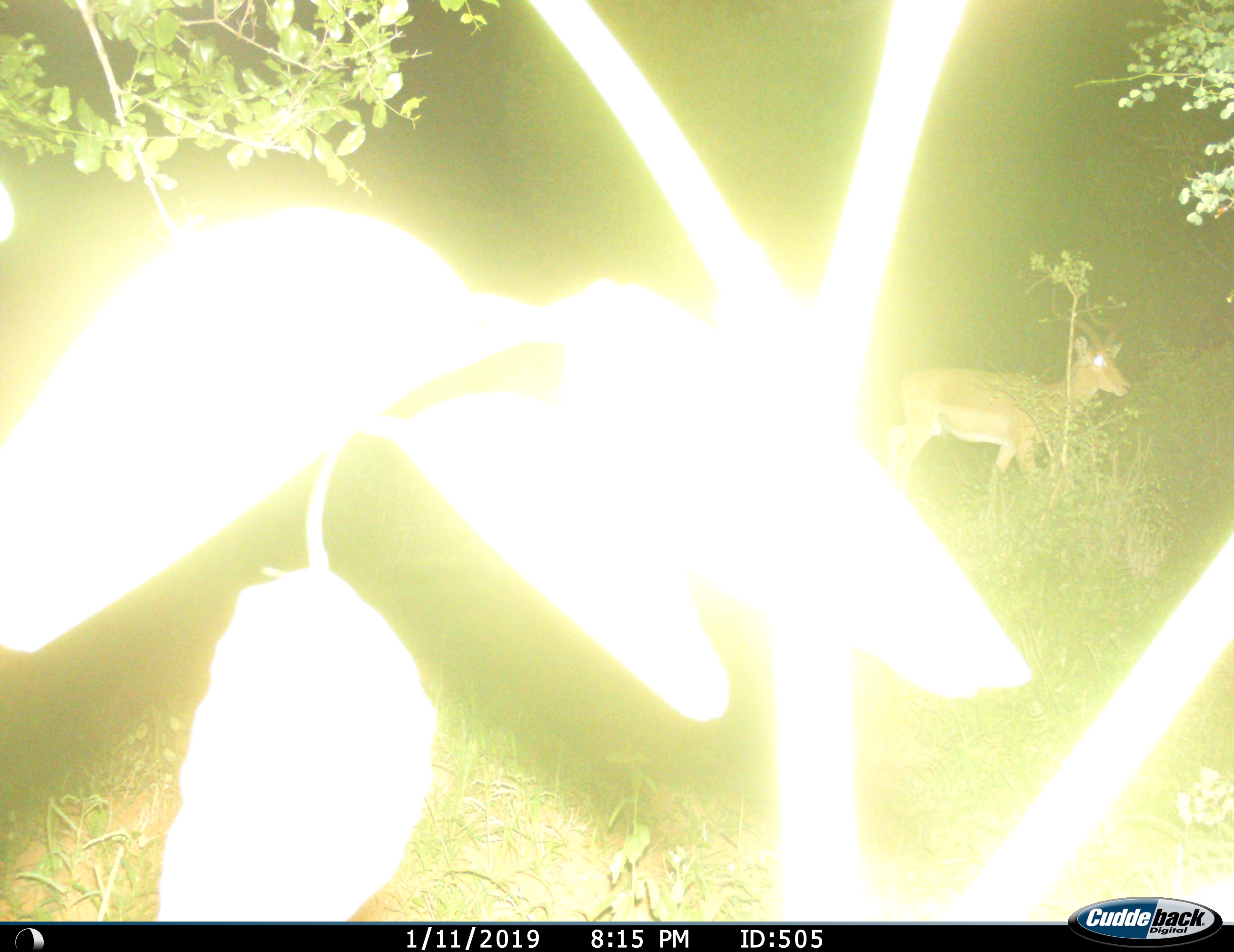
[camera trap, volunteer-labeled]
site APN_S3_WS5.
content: unidentified animal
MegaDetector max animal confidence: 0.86